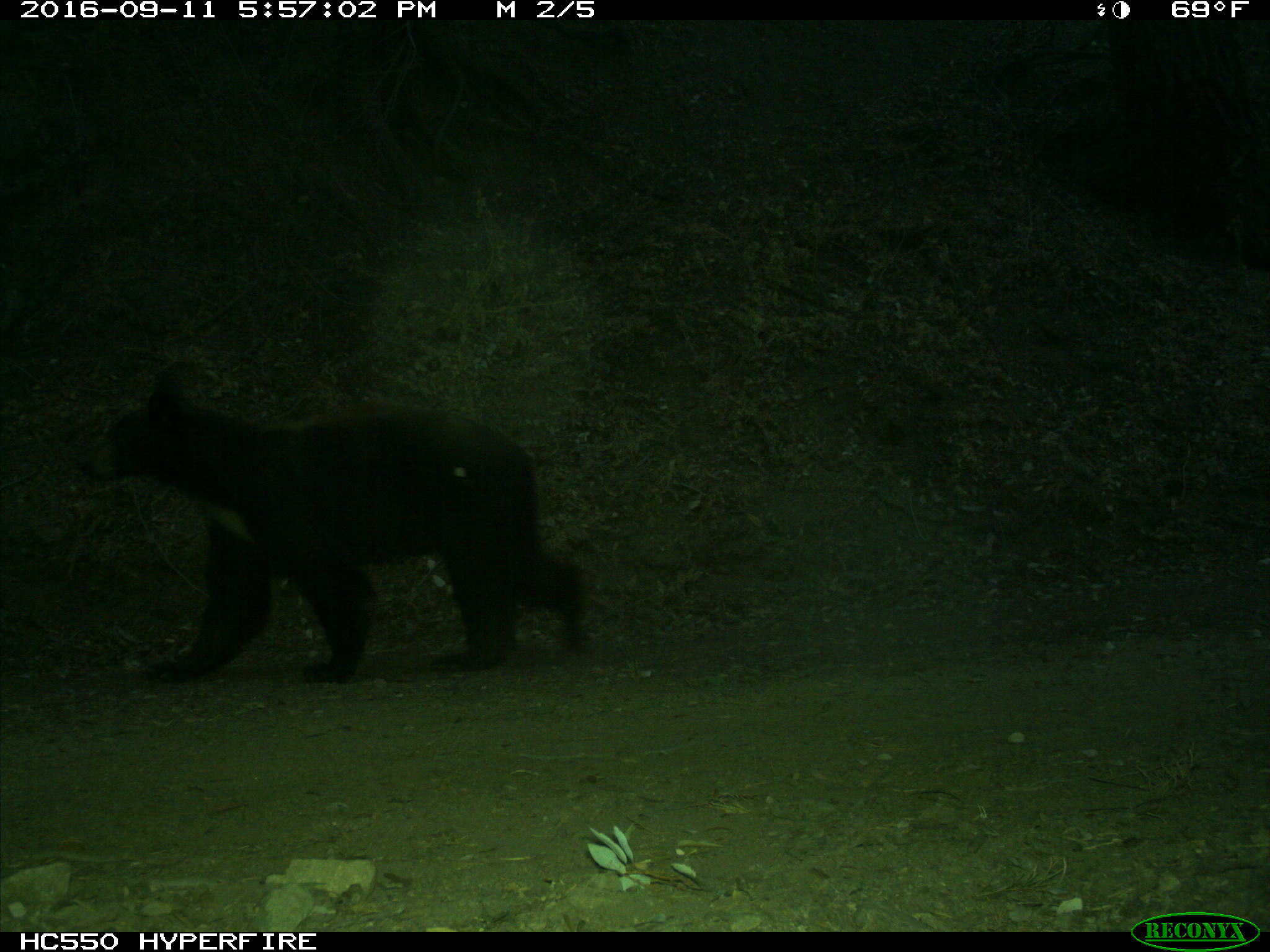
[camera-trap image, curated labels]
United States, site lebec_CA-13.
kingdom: Animalia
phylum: Chordata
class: Mammalia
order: Carnivora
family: Ursidae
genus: Ursus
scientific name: Ursus americanus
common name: american black bear